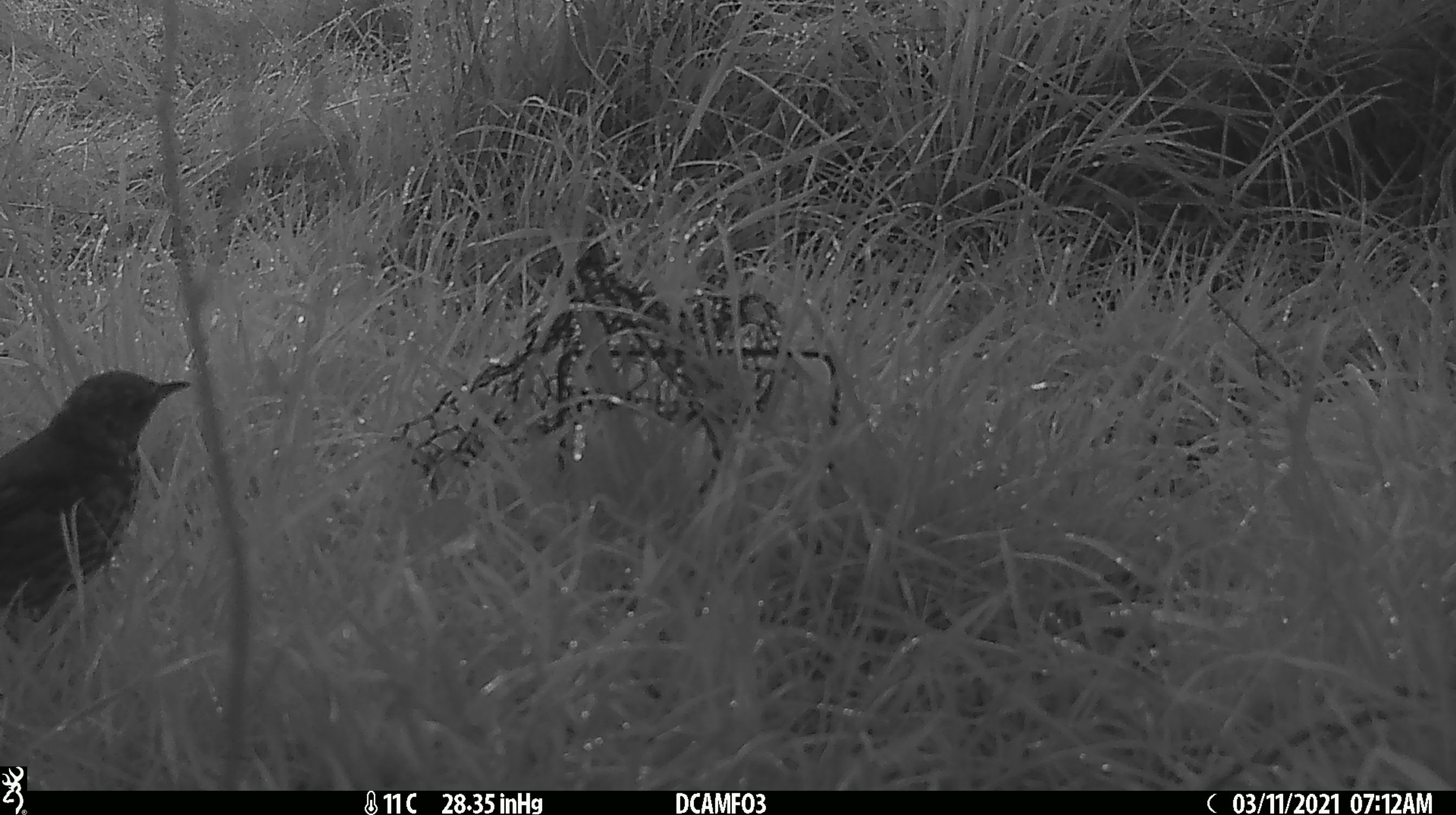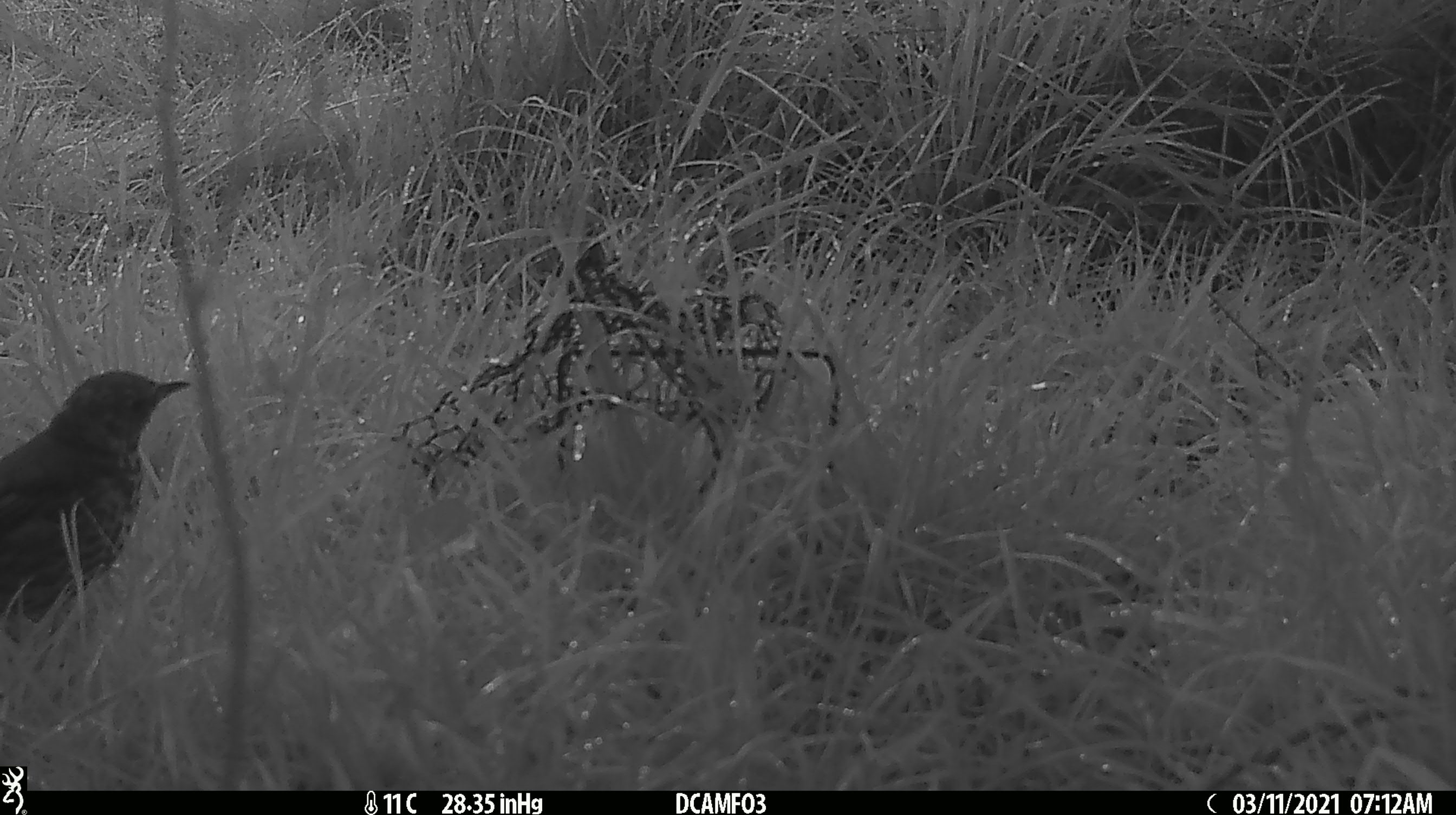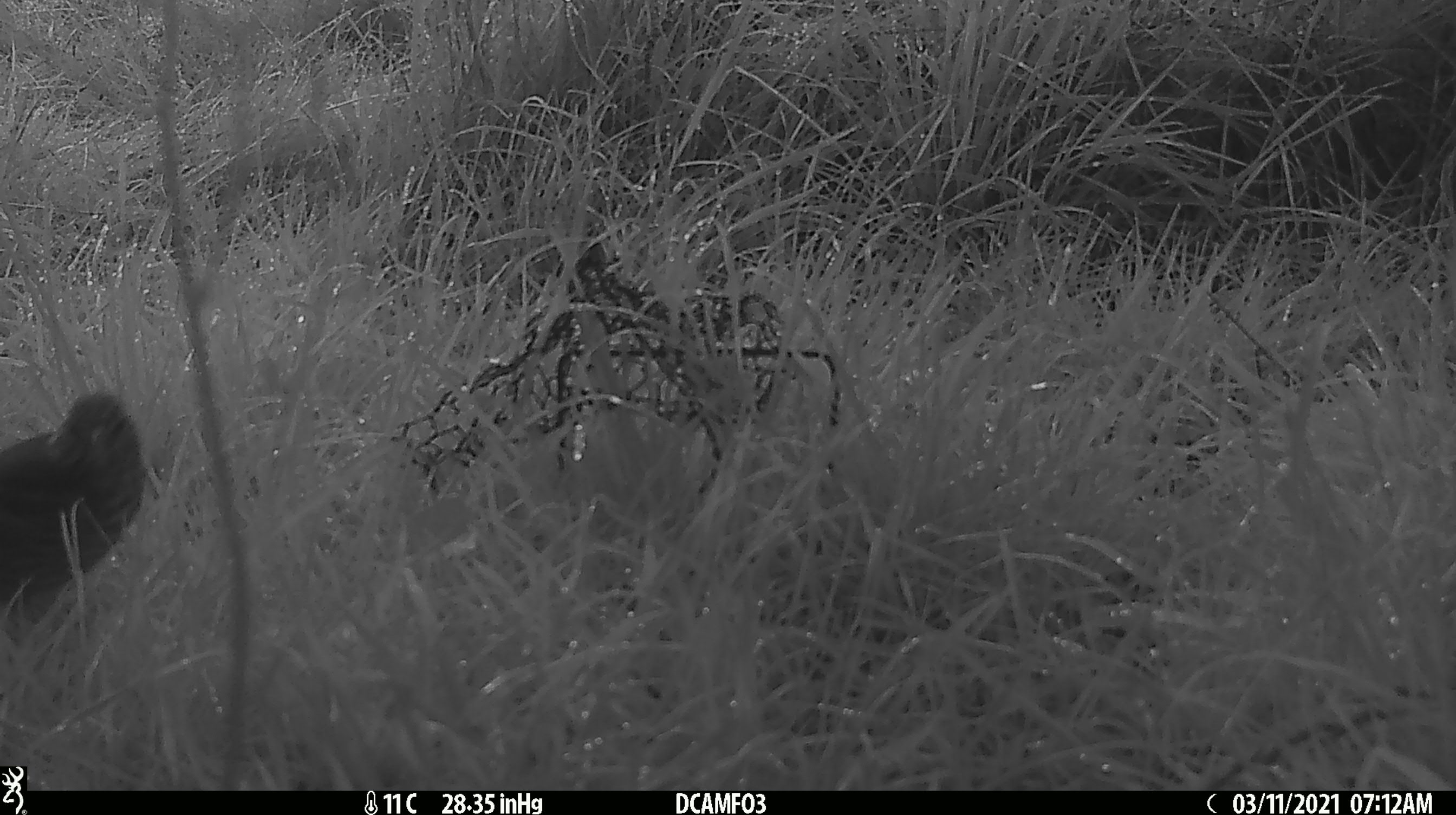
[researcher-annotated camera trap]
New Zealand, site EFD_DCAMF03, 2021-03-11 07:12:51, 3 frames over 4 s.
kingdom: Animalia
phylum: Chordata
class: Aves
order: Passeriformes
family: Turdidae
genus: Turdus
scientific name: Turdus philomelos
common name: song thrush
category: thrush